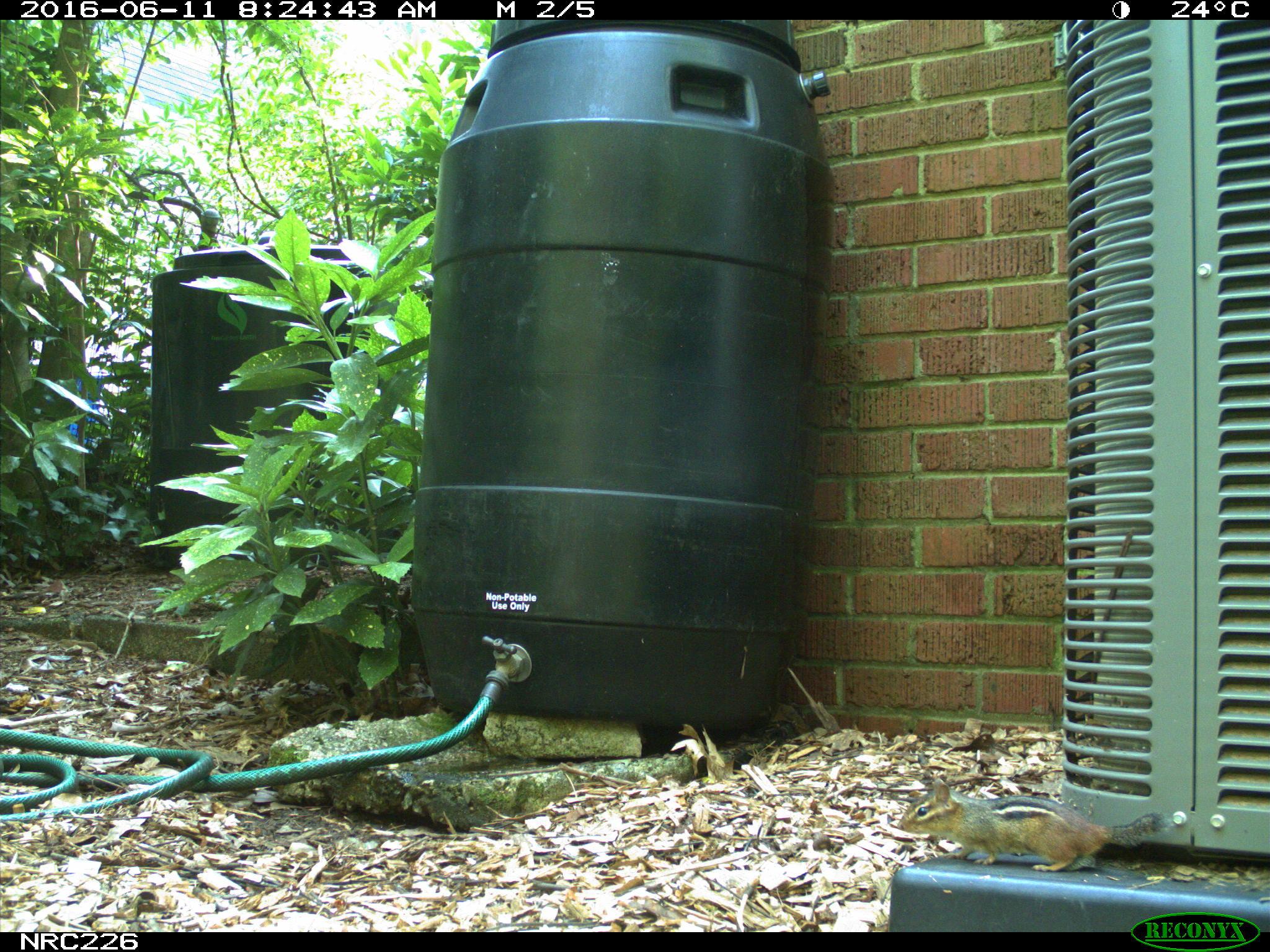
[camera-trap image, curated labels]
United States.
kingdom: Animalia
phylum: Chordata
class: Mammalia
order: Rodentia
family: Sciuridae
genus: Tamias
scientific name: Tamias striatus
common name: eastern chipmunk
Eastern Chipmunk (Tamias striatus).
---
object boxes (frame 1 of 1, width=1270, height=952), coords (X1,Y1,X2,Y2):
Eastern Chipmunk: (890,774,1168,877)